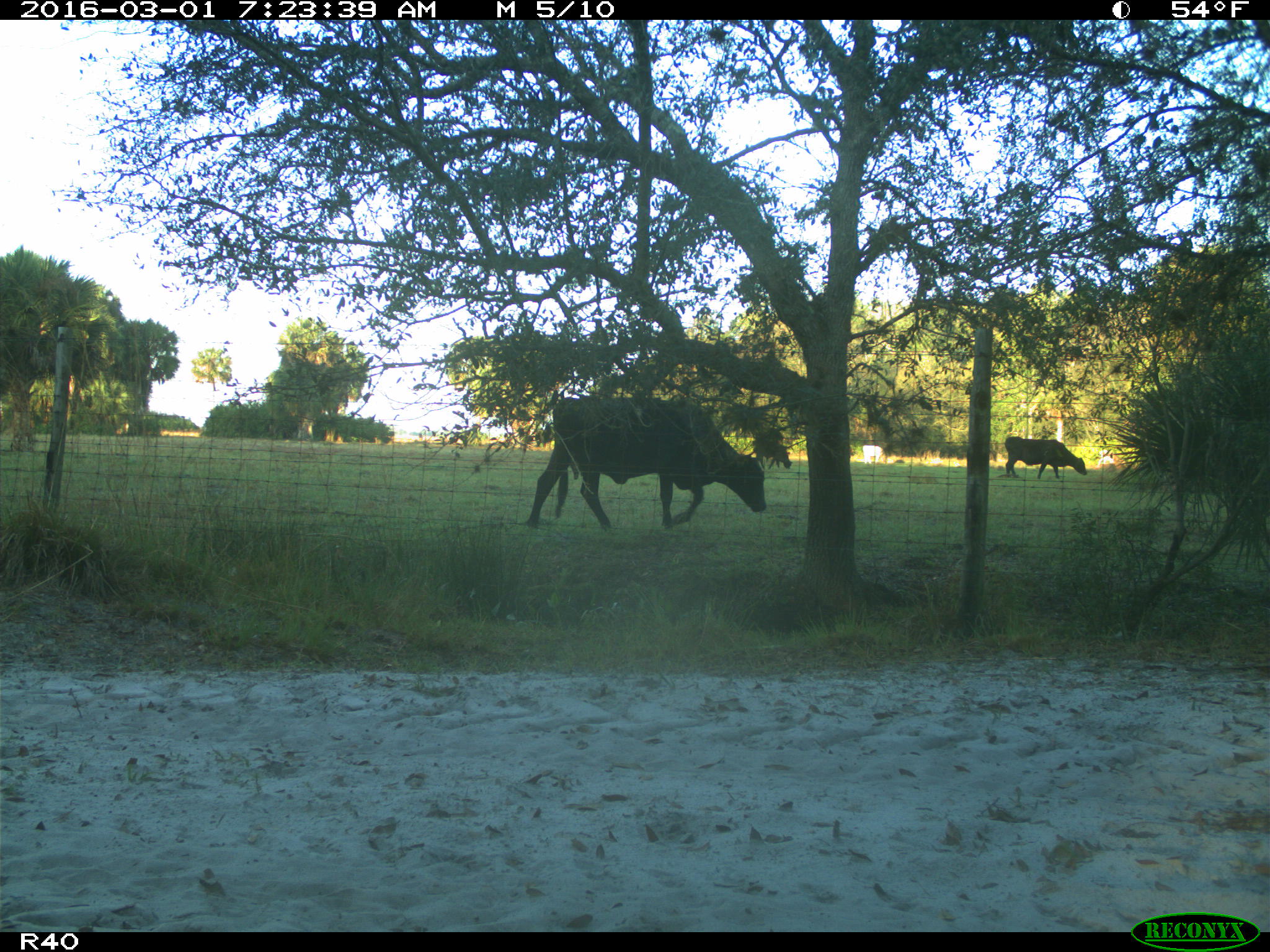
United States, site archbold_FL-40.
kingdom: Animalia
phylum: Chordata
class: Mammalia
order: Artiodactyla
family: Bovidae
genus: Bos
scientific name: Bos taurus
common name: domestic cow